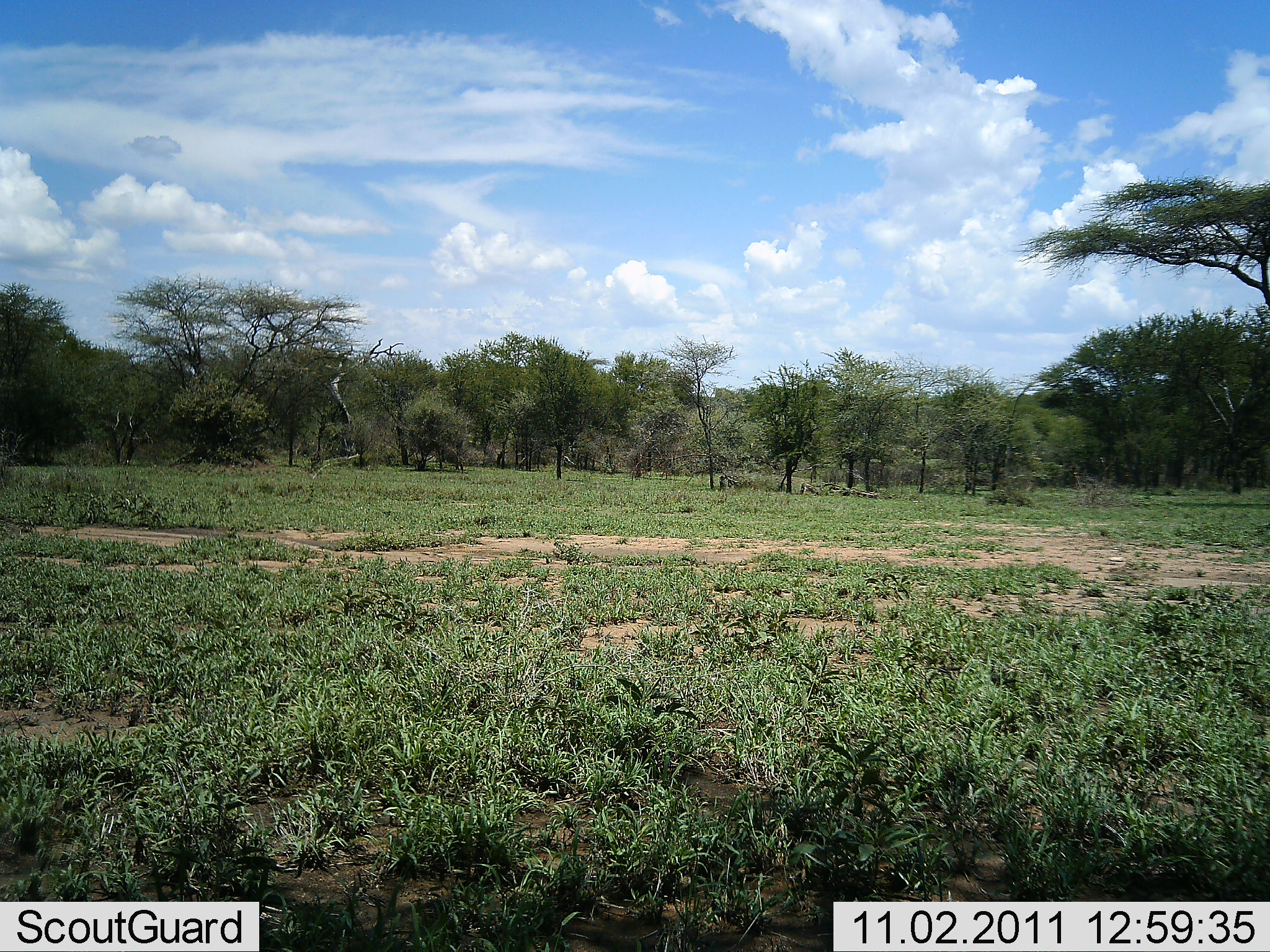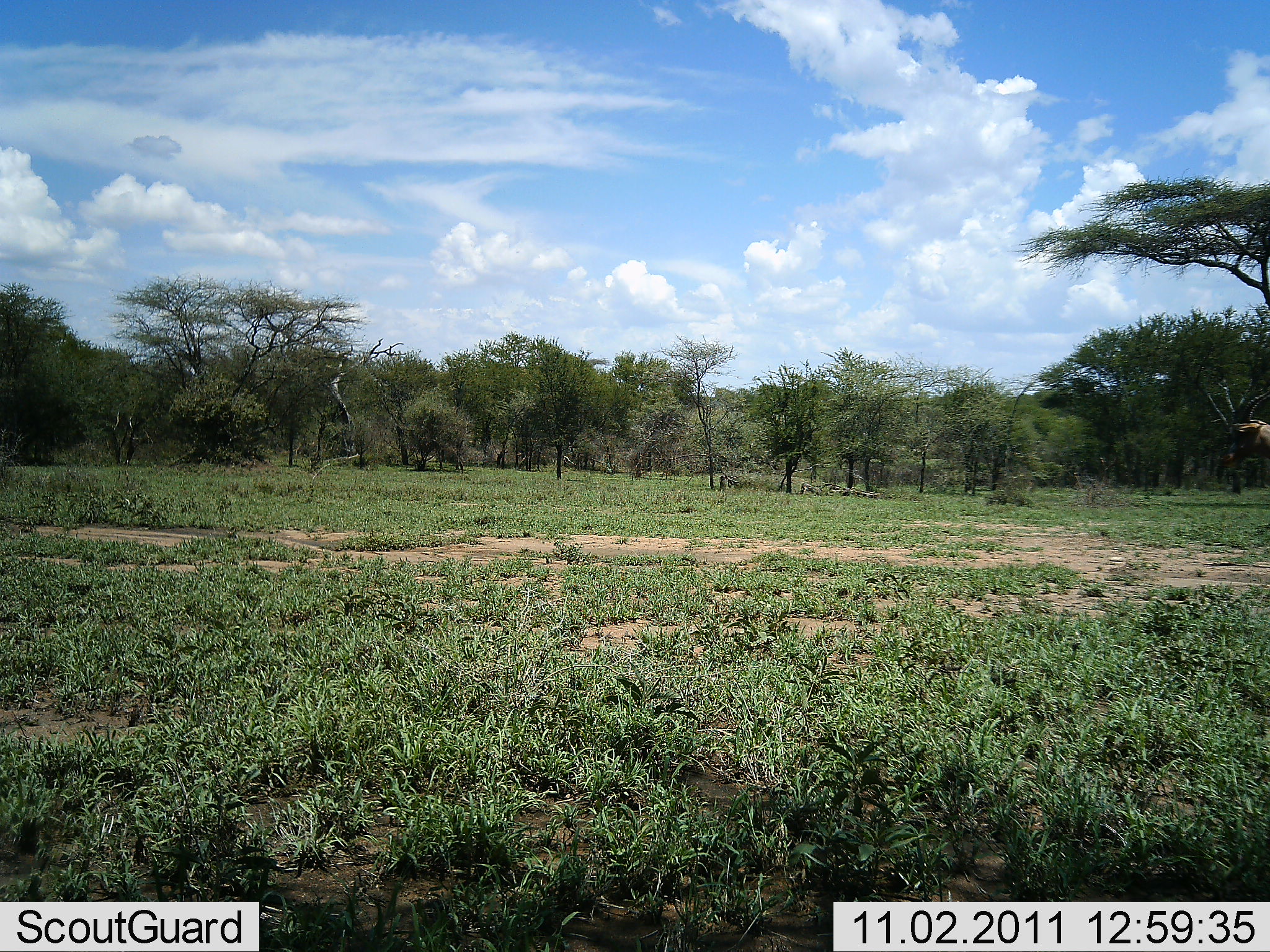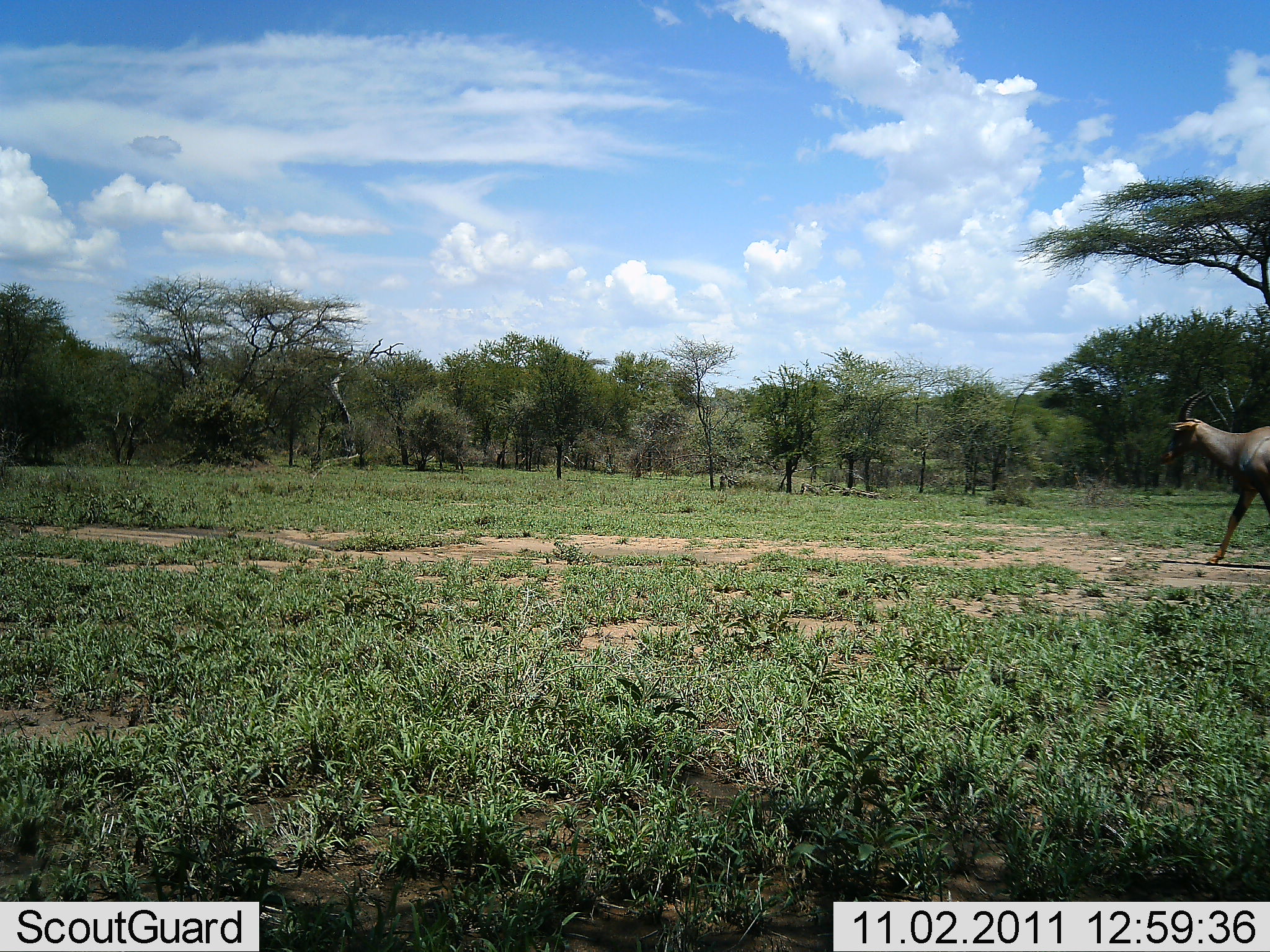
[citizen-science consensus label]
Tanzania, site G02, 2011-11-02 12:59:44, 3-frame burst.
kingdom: Animalia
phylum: Chordata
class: Mammalia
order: Artiodactyla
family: Bovidae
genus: Damaliscus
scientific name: Damaliscus lunatus jimela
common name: topi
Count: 1.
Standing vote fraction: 0%.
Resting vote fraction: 0%.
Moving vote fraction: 100%.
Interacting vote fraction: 0%.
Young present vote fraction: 0%.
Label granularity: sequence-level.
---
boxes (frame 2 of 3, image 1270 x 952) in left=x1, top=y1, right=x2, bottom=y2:
animal: left=1200, top=377, right=1270, bottom=469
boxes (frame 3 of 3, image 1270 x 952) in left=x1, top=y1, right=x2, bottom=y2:
animal: left=1160, top=387, right=1270, bottom=567